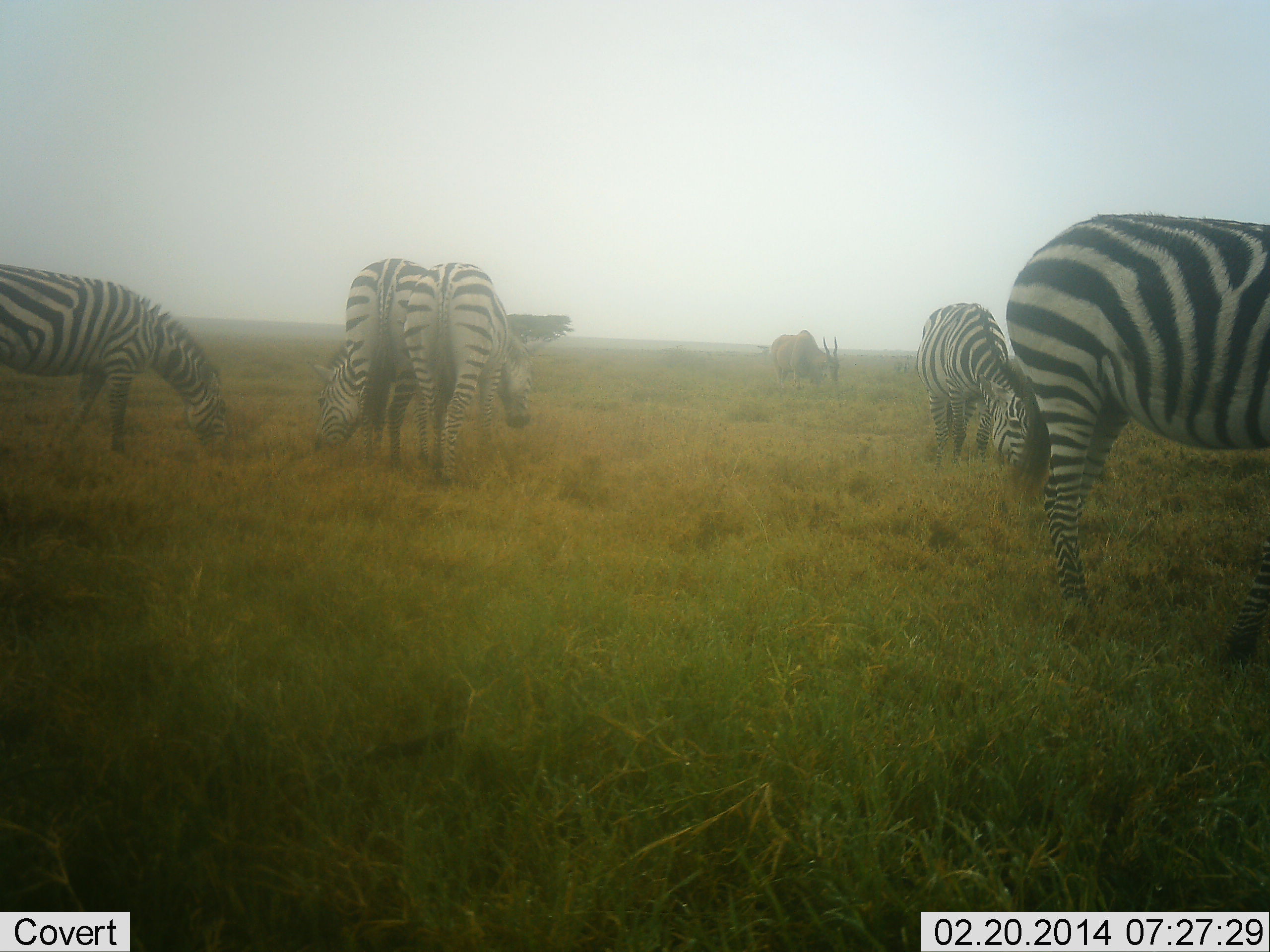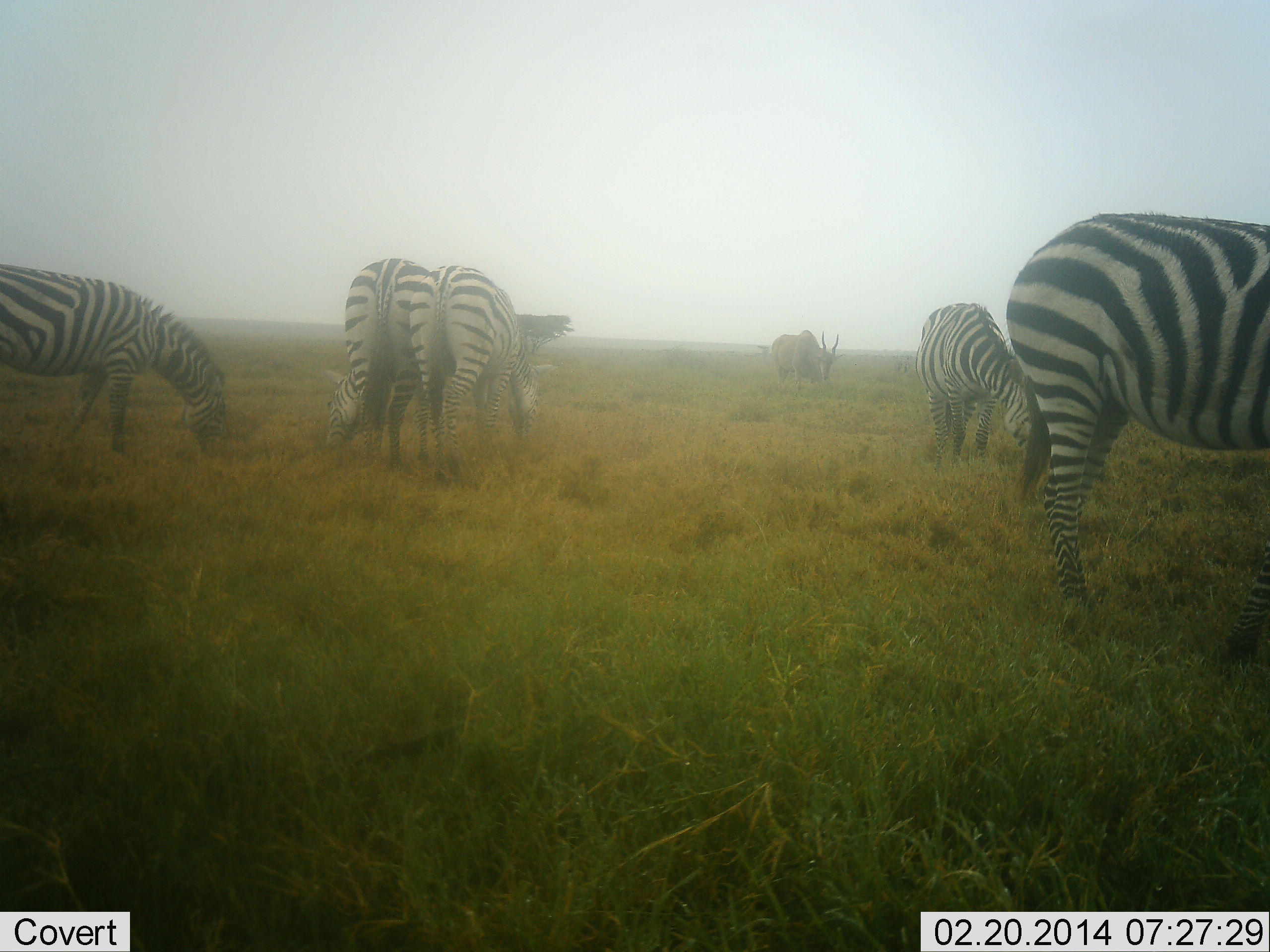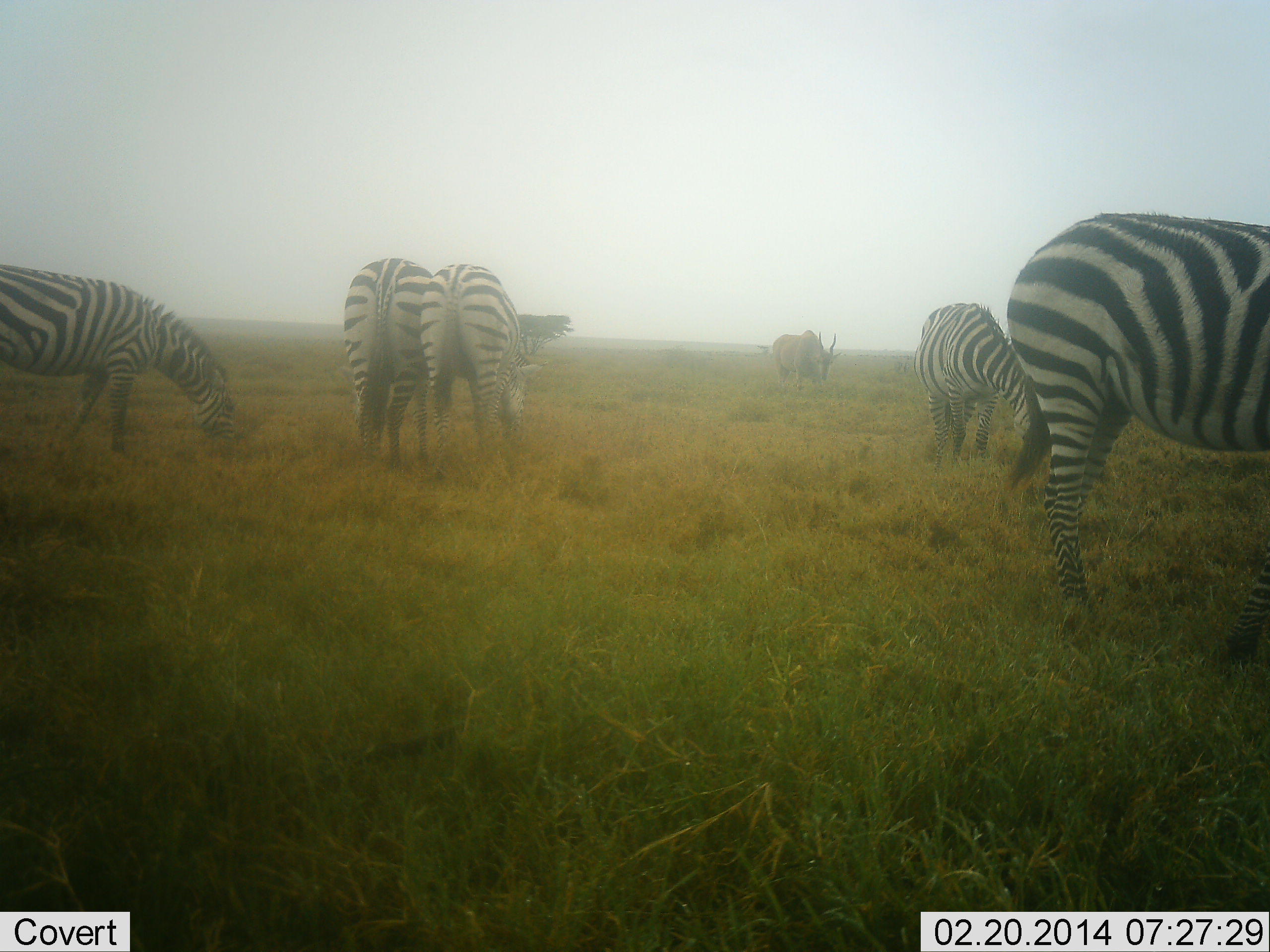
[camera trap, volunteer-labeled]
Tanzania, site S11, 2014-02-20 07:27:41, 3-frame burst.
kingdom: Animalia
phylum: Chordata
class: Mammalia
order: Artiodactyla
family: Bovidae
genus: Tragelaphus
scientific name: Tragelaphus oryx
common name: eland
Eland (Tragelaphus oryx), count 1. Behavior (volunteer vote fractions): standing 30%, resting 0%, moving 0%, interacting 0%. Young present (vote fraction): 0%. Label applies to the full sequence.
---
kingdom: Animalia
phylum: Chordata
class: Mammalia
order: Perissodactyla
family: Equidae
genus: Equus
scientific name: Equus quagga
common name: plains zebra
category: zebra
Zebra (plains zebra) (Equus quagga), count 5. Behavior (volunteer vote fractions): standing 21%, resting 0%, moving 0%, interacting 0%. Young present (vote fraction): 0%. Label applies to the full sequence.